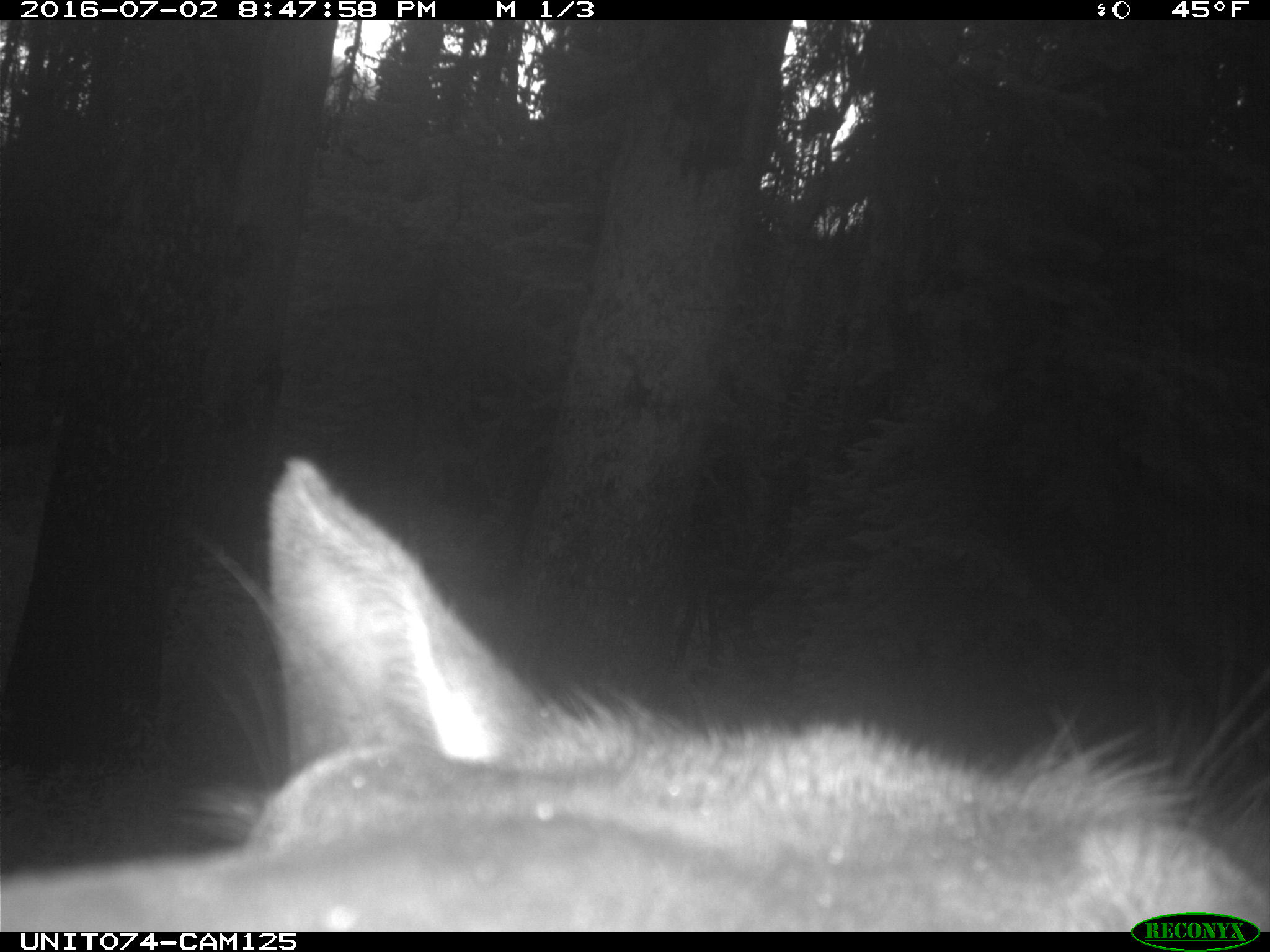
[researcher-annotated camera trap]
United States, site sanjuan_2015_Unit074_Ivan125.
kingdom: Animalia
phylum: Chordata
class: Mammalia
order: Artiodactyla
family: Cervidae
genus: Cervus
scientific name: Cervus elaphus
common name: red deer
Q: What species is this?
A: Cervus elaphus (red deer).